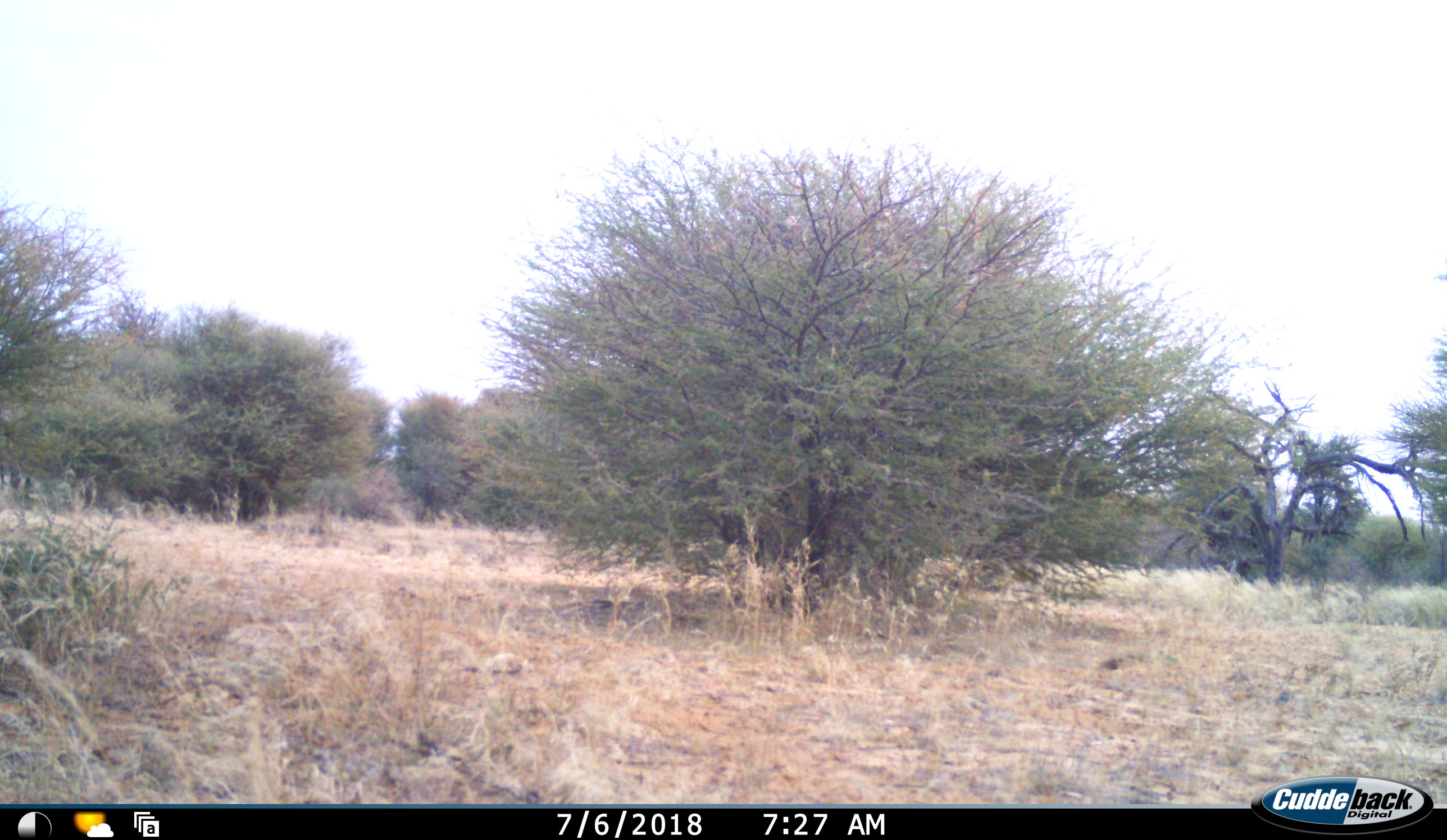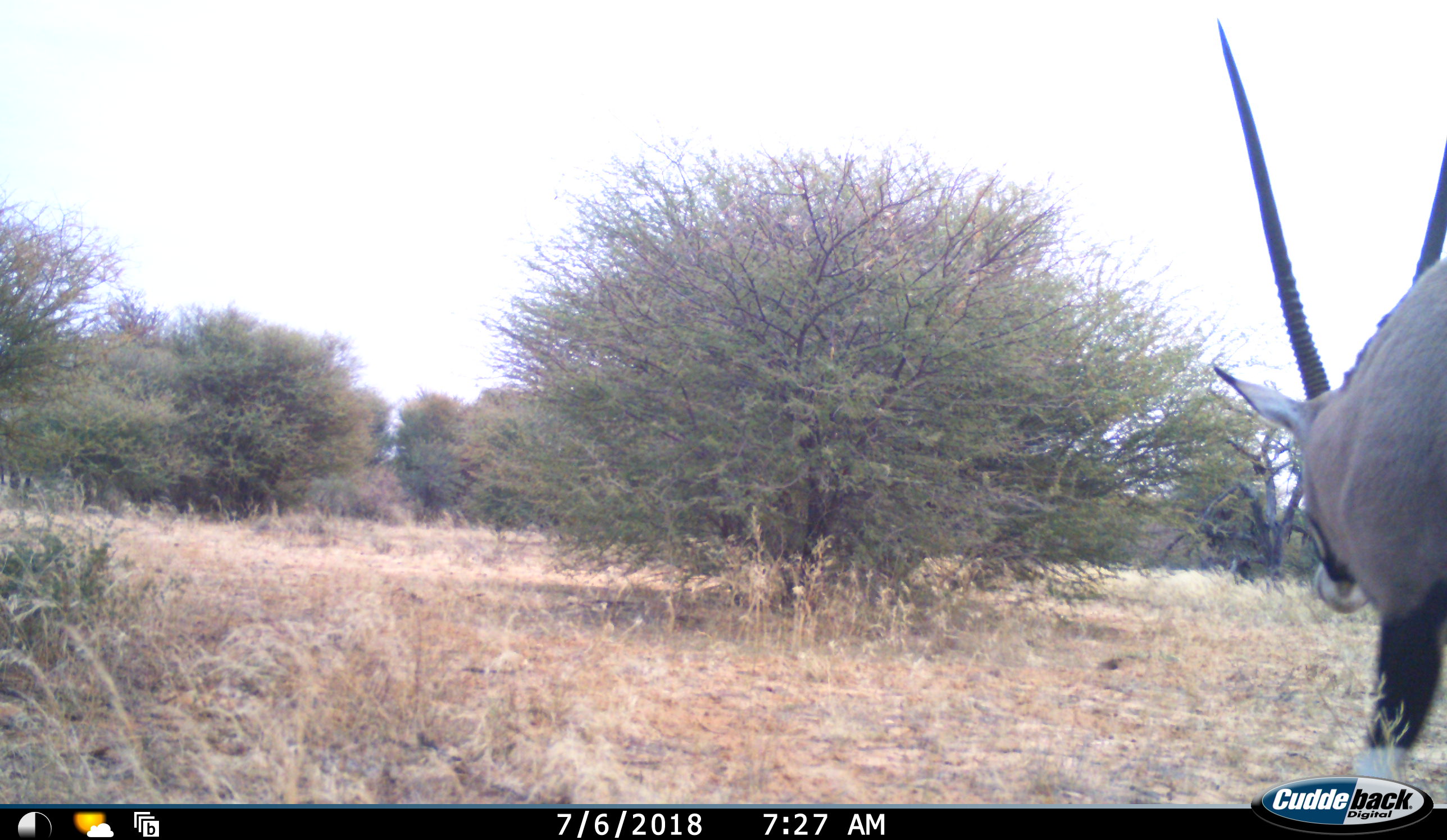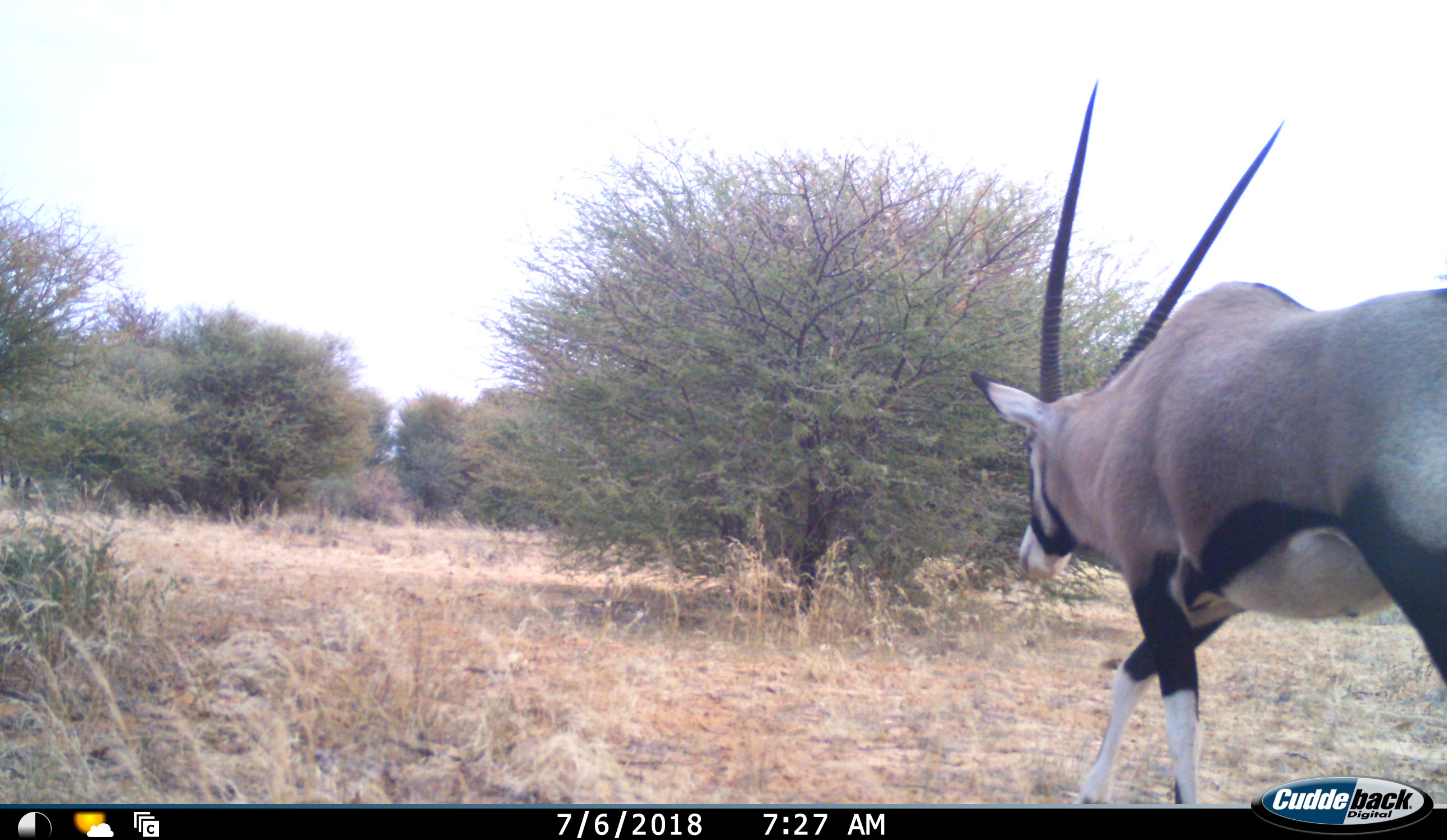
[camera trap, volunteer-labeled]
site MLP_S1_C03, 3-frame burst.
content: unidentified animal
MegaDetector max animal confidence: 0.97